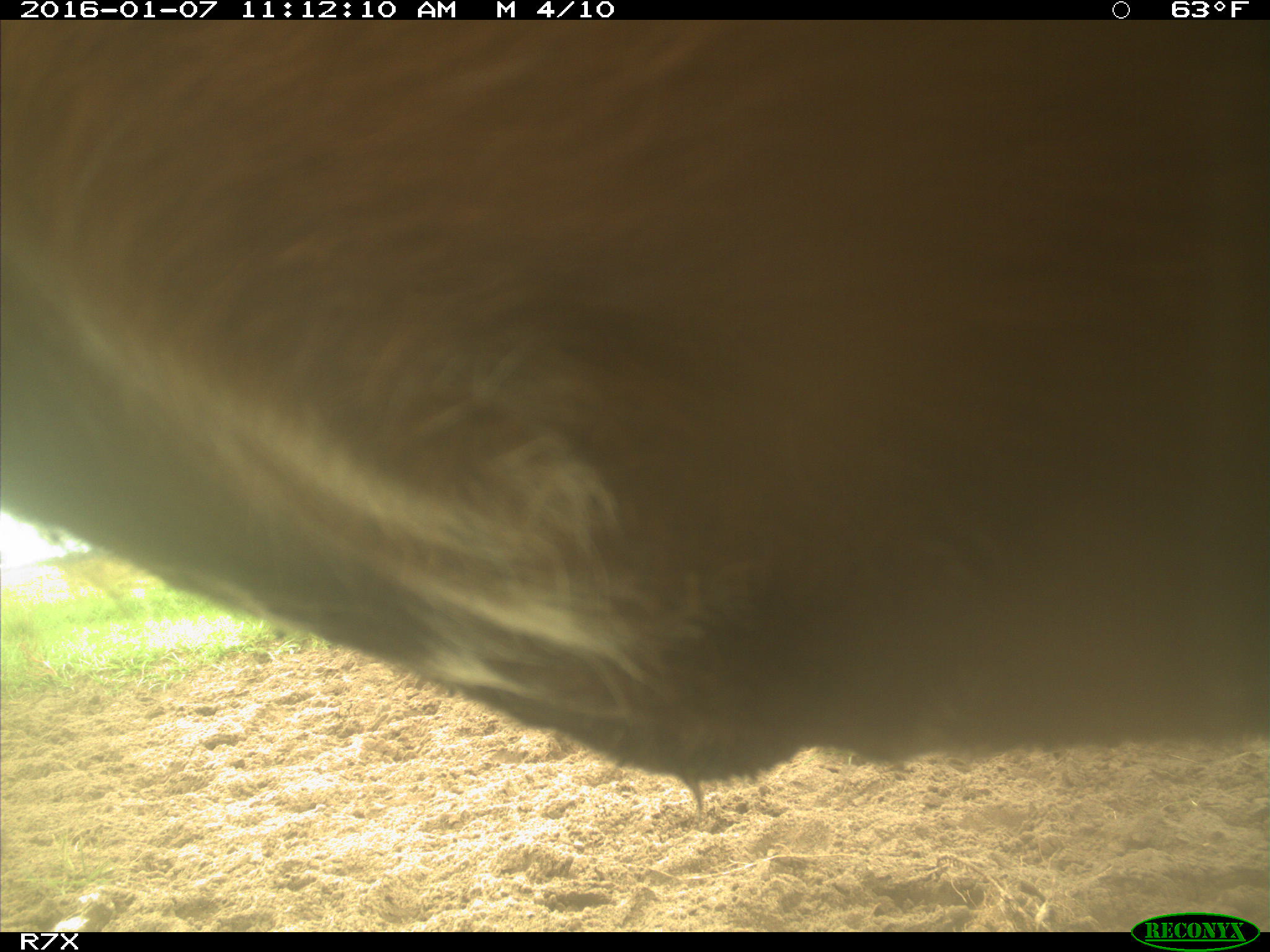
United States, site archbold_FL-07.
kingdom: Animalia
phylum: Chordata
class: Mammalia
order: Artiodactyla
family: Bovidae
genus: Bos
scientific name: Bos taurus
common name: domestic cow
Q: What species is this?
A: Bos taurus (domestic cow).